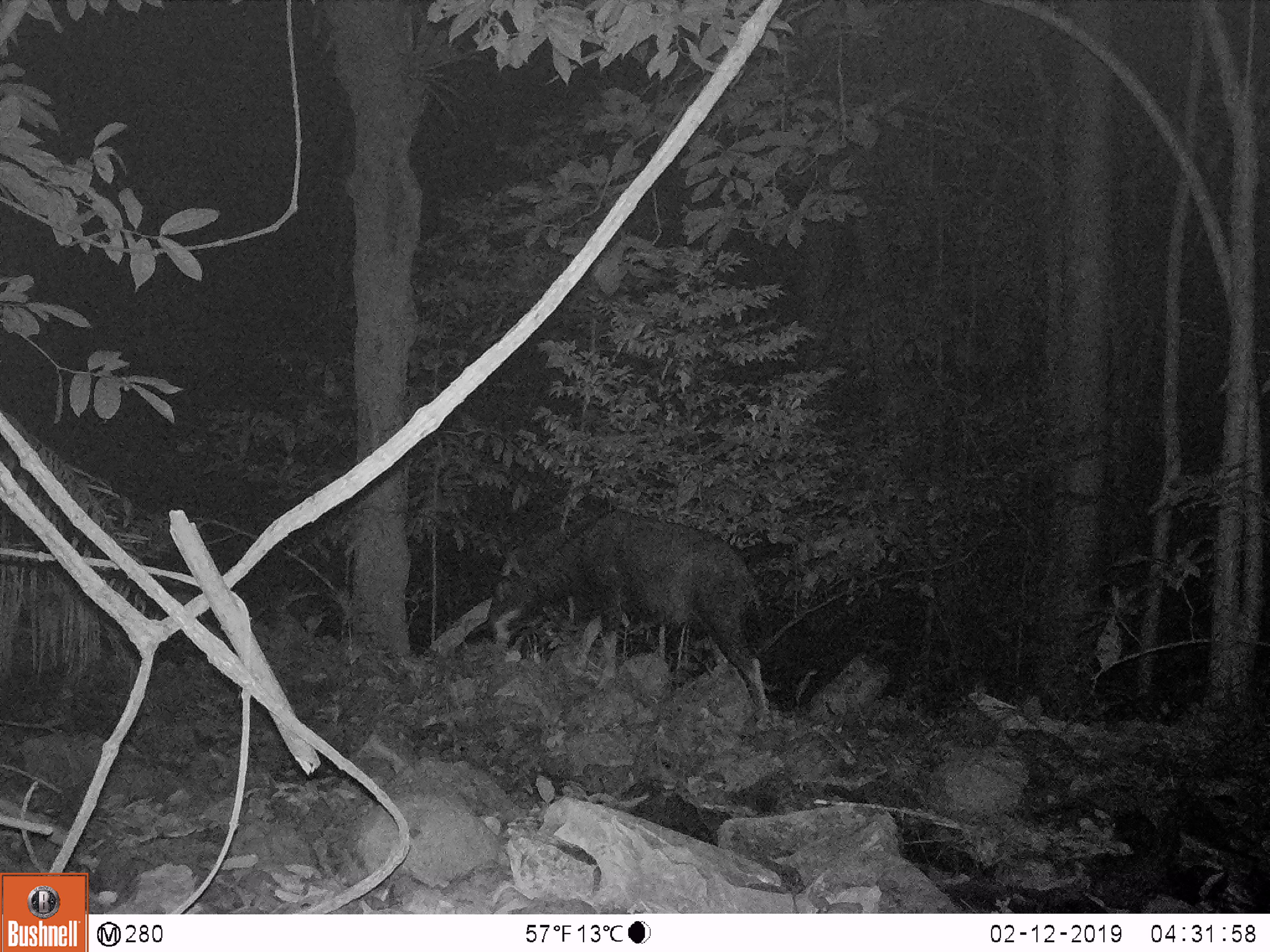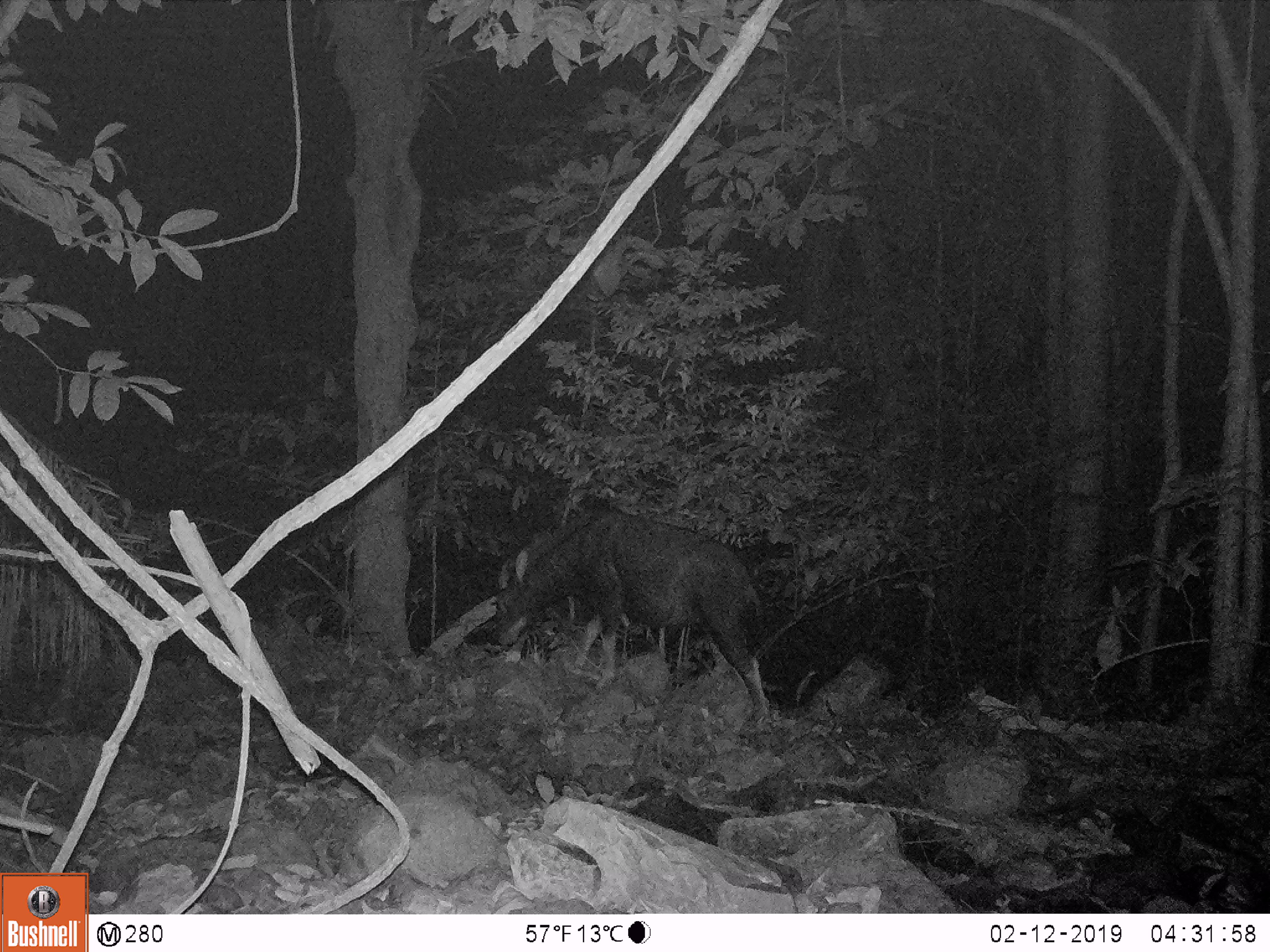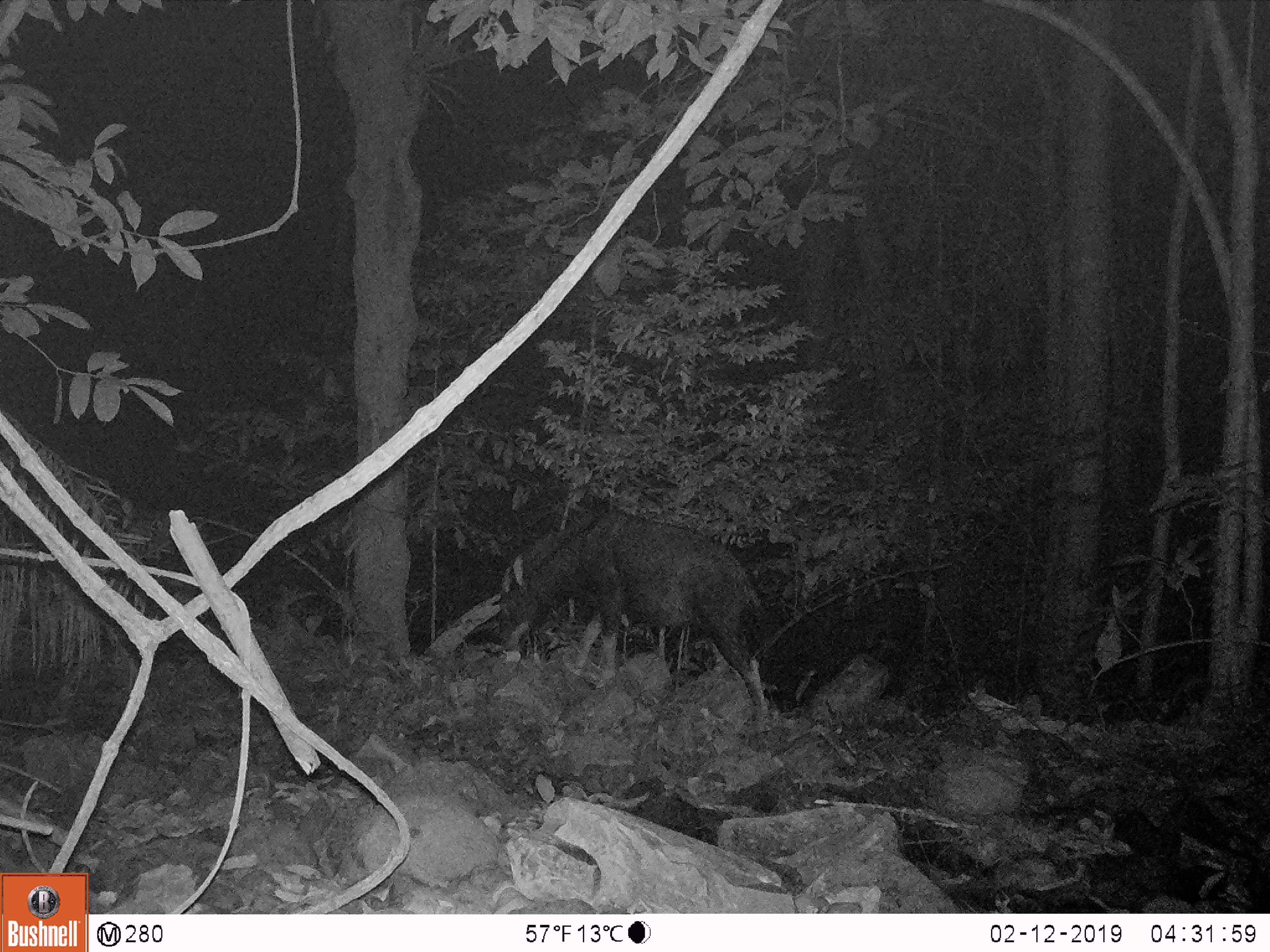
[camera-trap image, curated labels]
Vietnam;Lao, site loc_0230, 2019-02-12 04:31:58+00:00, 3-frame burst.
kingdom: Animalia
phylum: Chordata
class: Mammalia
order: Artiodactyla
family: Bovidae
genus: Capricornis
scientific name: Capricornis sumatraensis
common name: chinese serow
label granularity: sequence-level